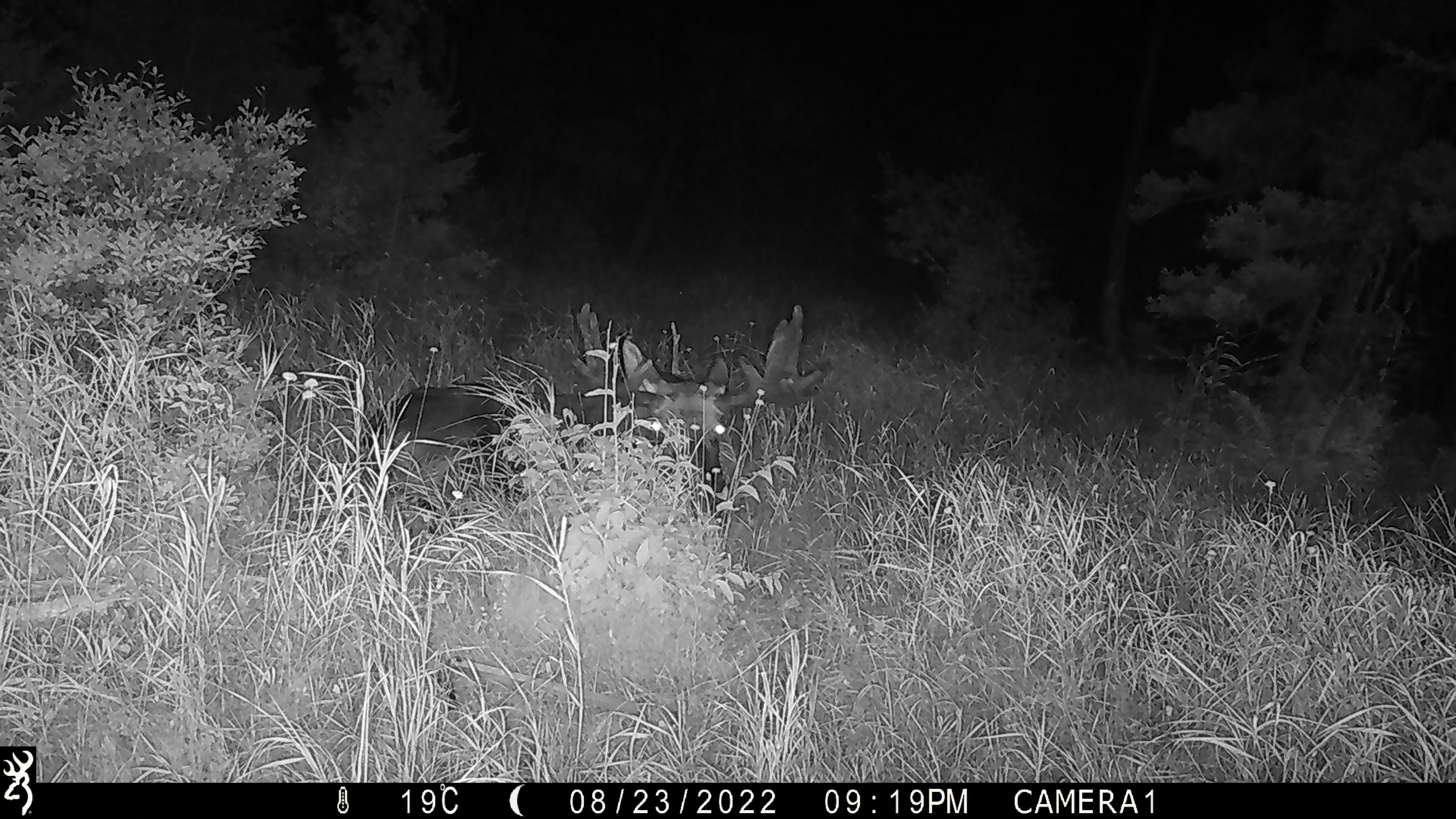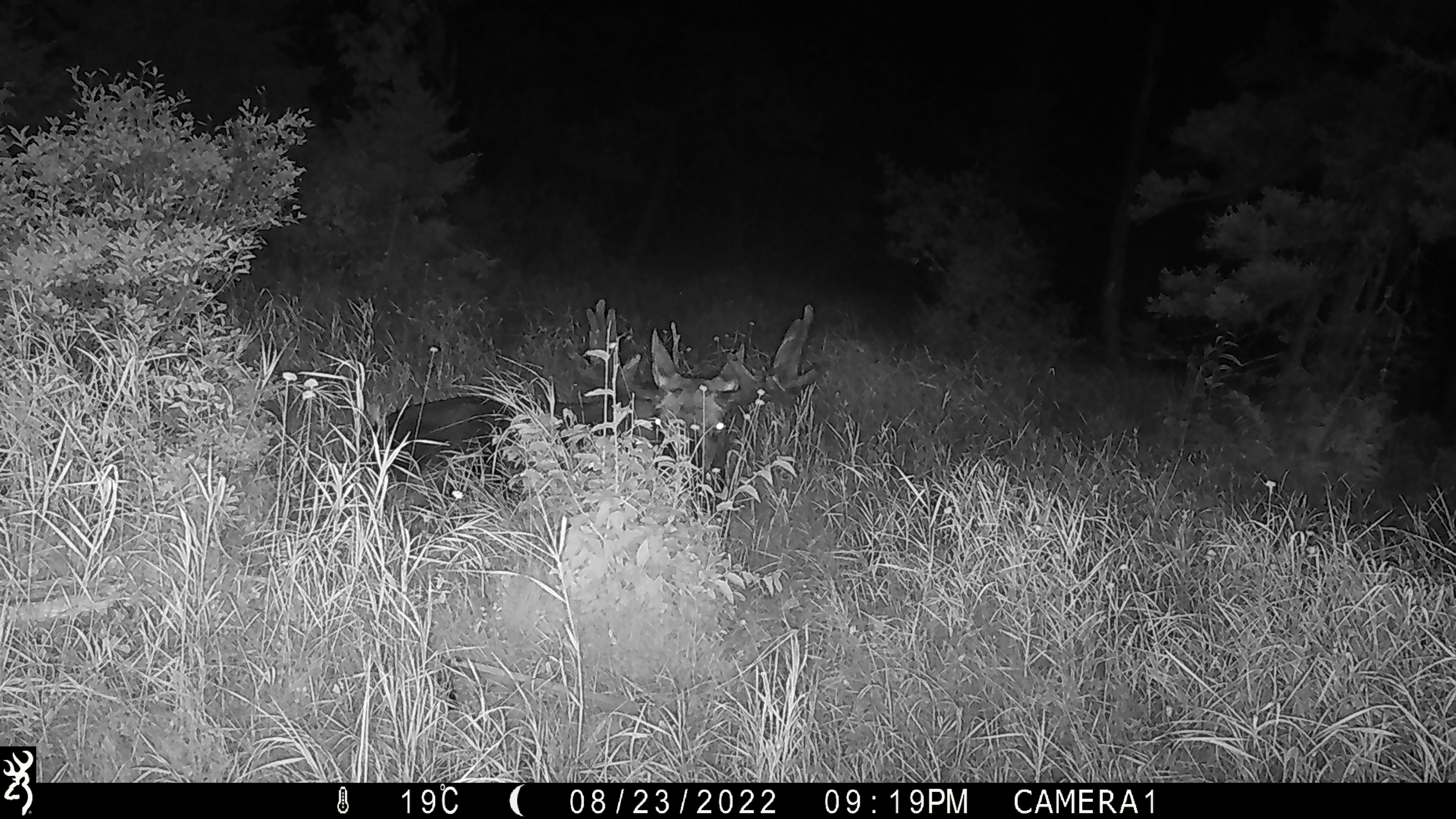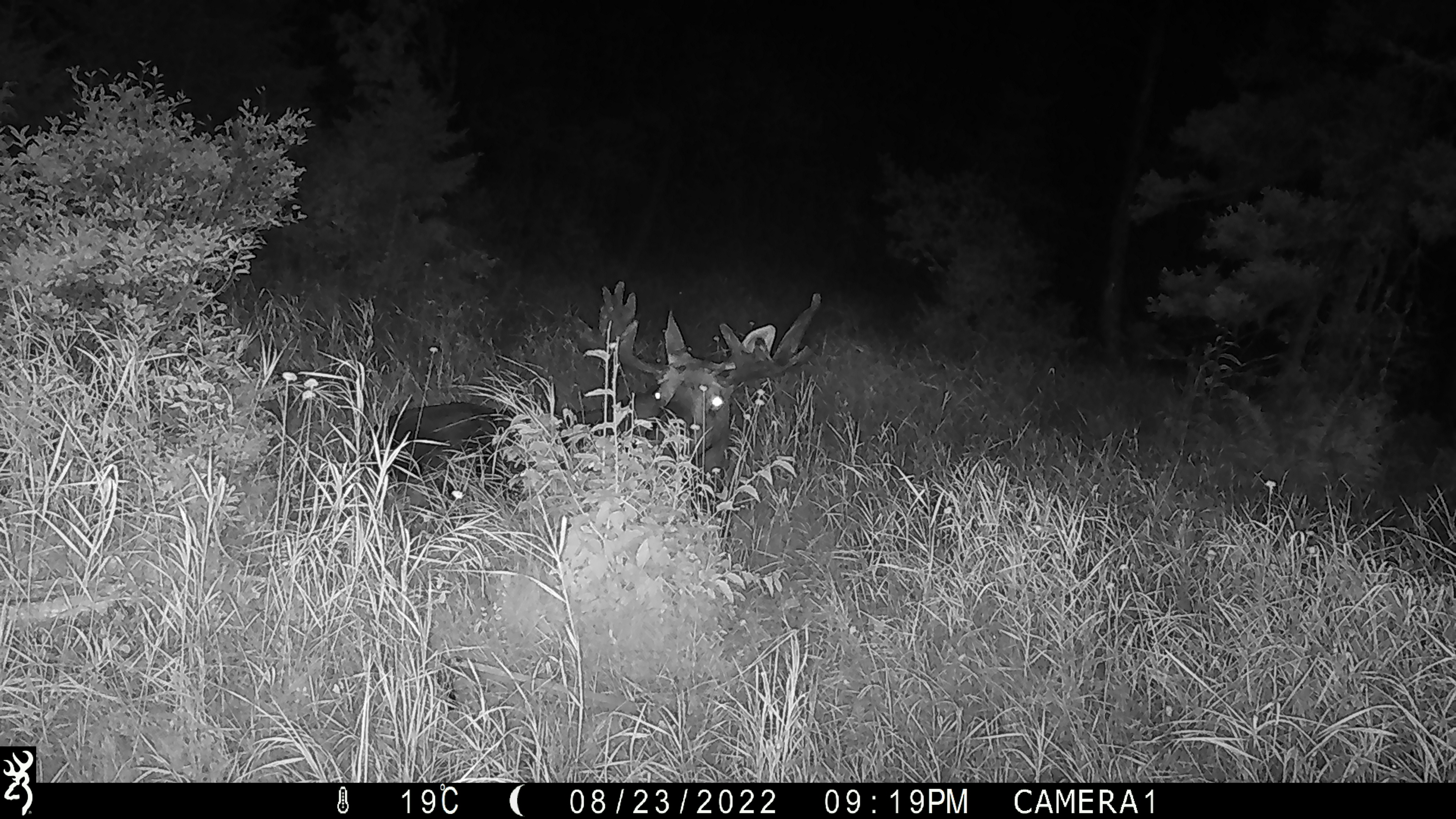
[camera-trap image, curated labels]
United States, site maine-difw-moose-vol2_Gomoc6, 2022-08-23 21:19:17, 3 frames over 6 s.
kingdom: Animalia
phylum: Chordata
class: Mammalia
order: Artiodactyla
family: Cervidae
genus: Alces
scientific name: Alces alces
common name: moose